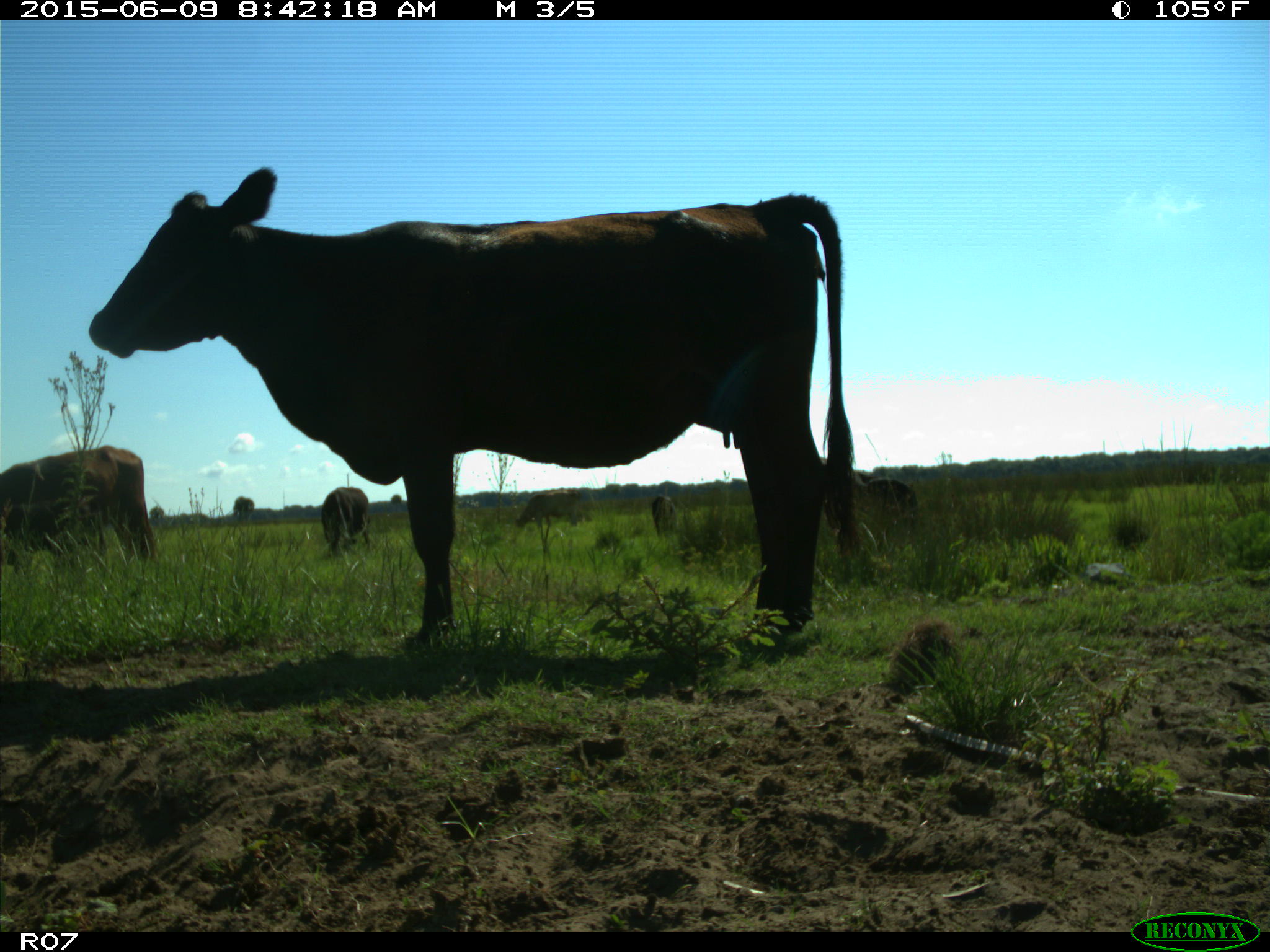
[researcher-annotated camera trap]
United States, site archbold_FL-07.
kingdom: Animalia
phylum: Chordata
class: Mammalia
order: Artiodactyla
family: Bovidae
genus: Bos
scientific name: Bos taurus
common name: domestic cow